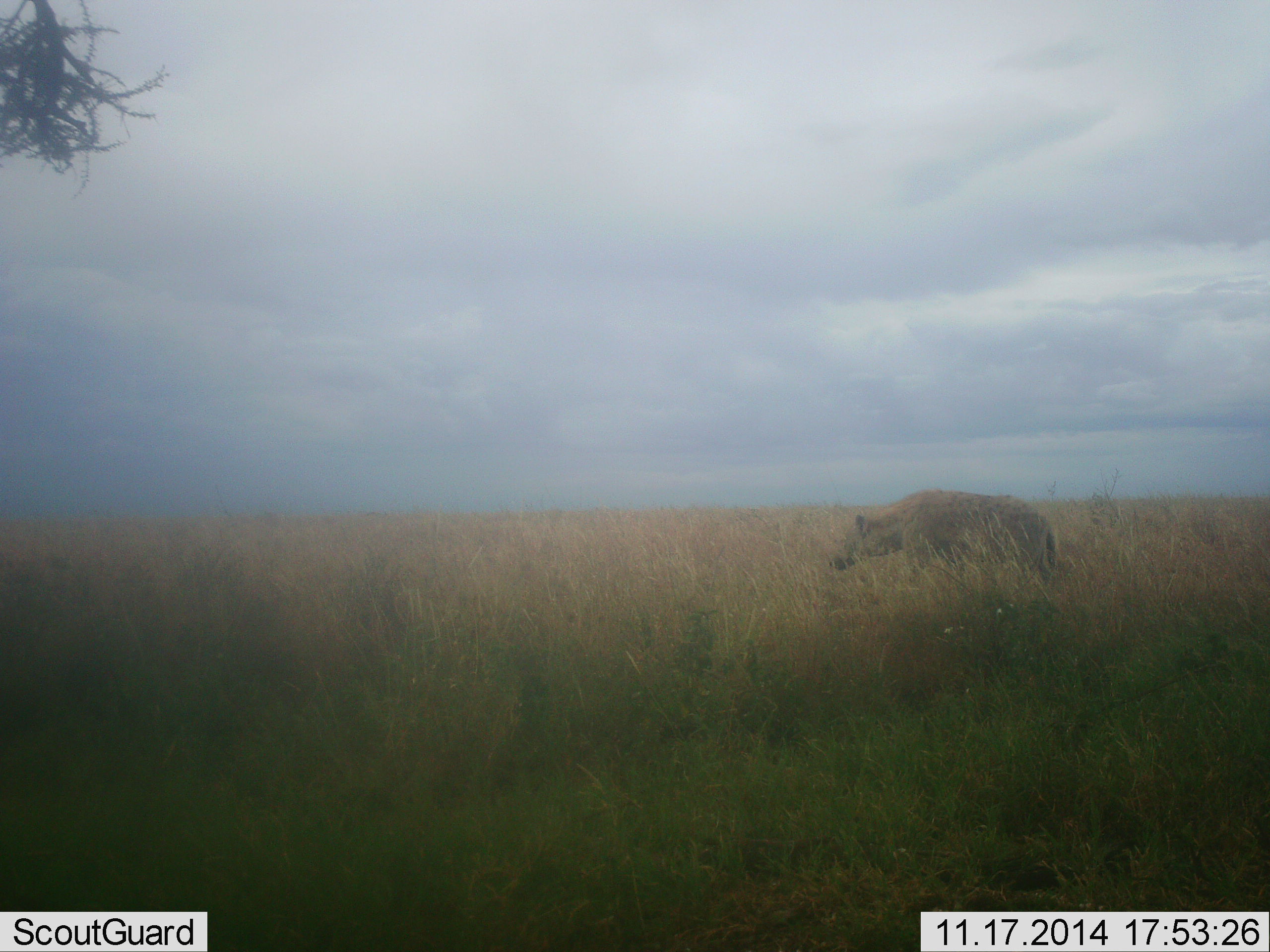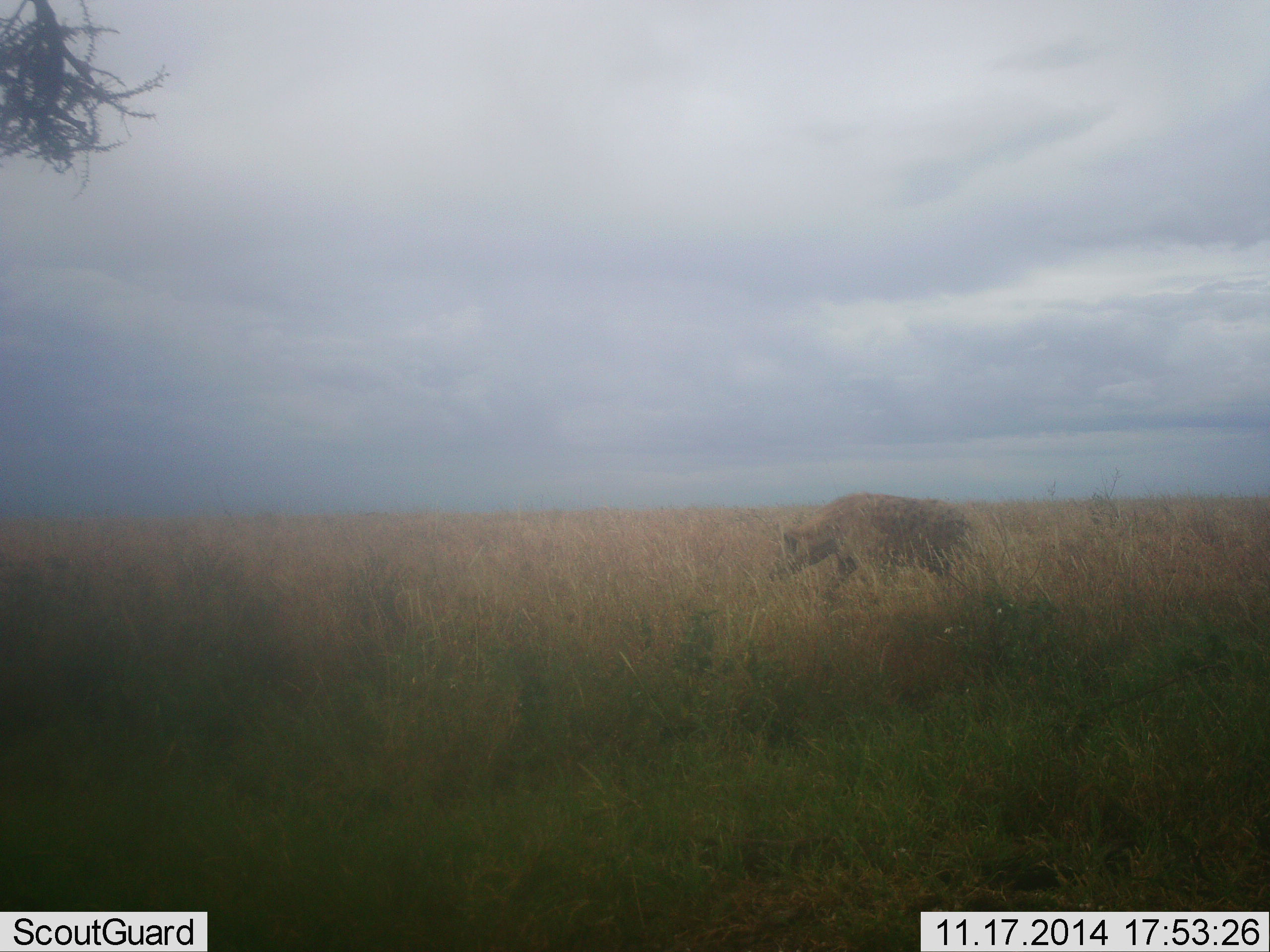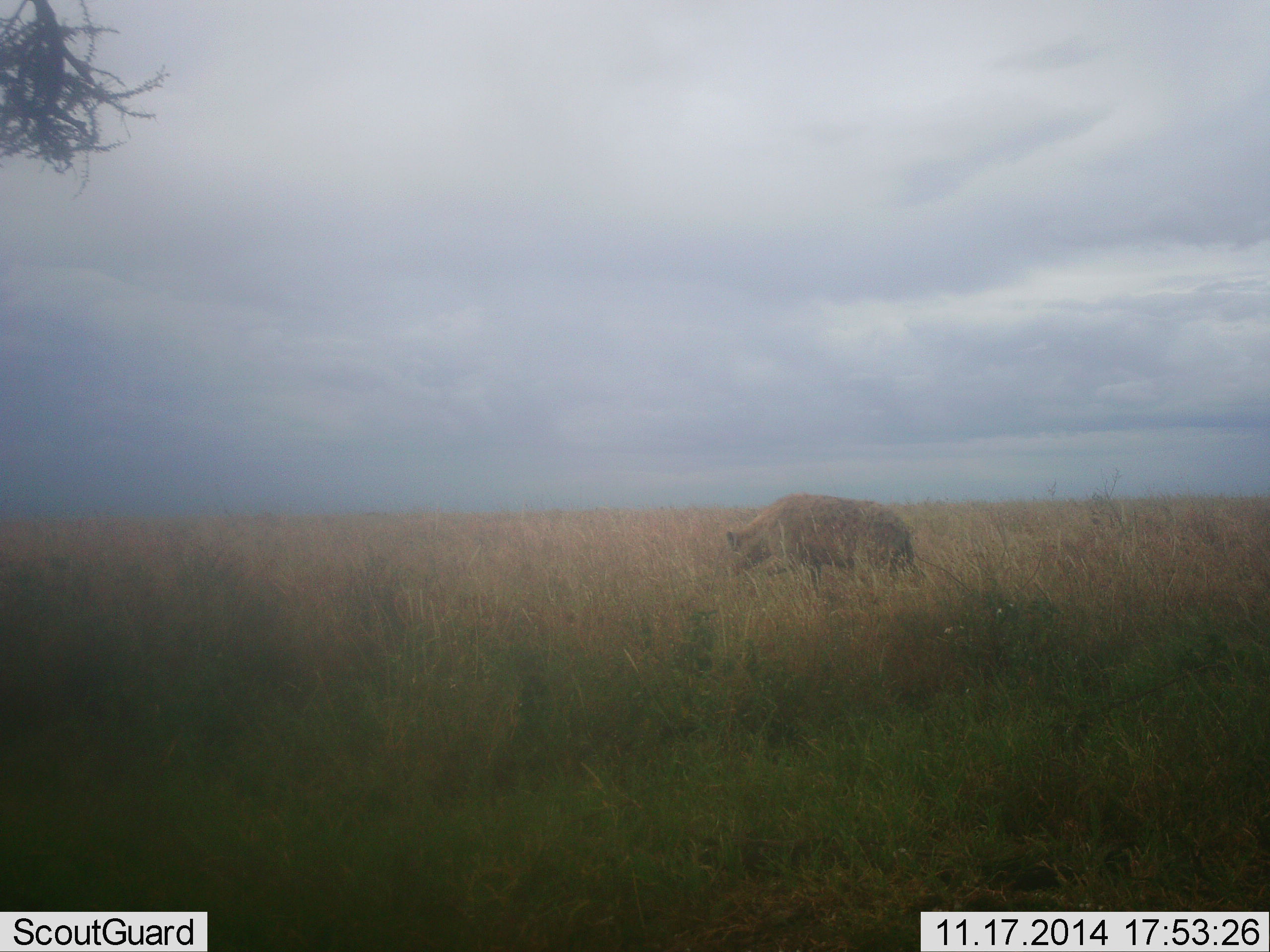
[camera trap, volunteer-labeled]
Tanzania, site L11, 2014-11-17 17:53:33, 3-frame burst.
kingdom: Animalia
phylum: Chordata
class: Mammalia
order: Carnivora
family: Hyaenidae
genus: Crocuta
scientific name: Crocuta crocuta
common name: spotted hyena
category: hyenaspotted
Hyenaspotted (spotted hyena) (Crocuta crocuta), count 1. Behavior (volunteer vote fractions): standing 0%, resting 0%, moving 100%, interacting 0%. Young present (vote fraction): 0%. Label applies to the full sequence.